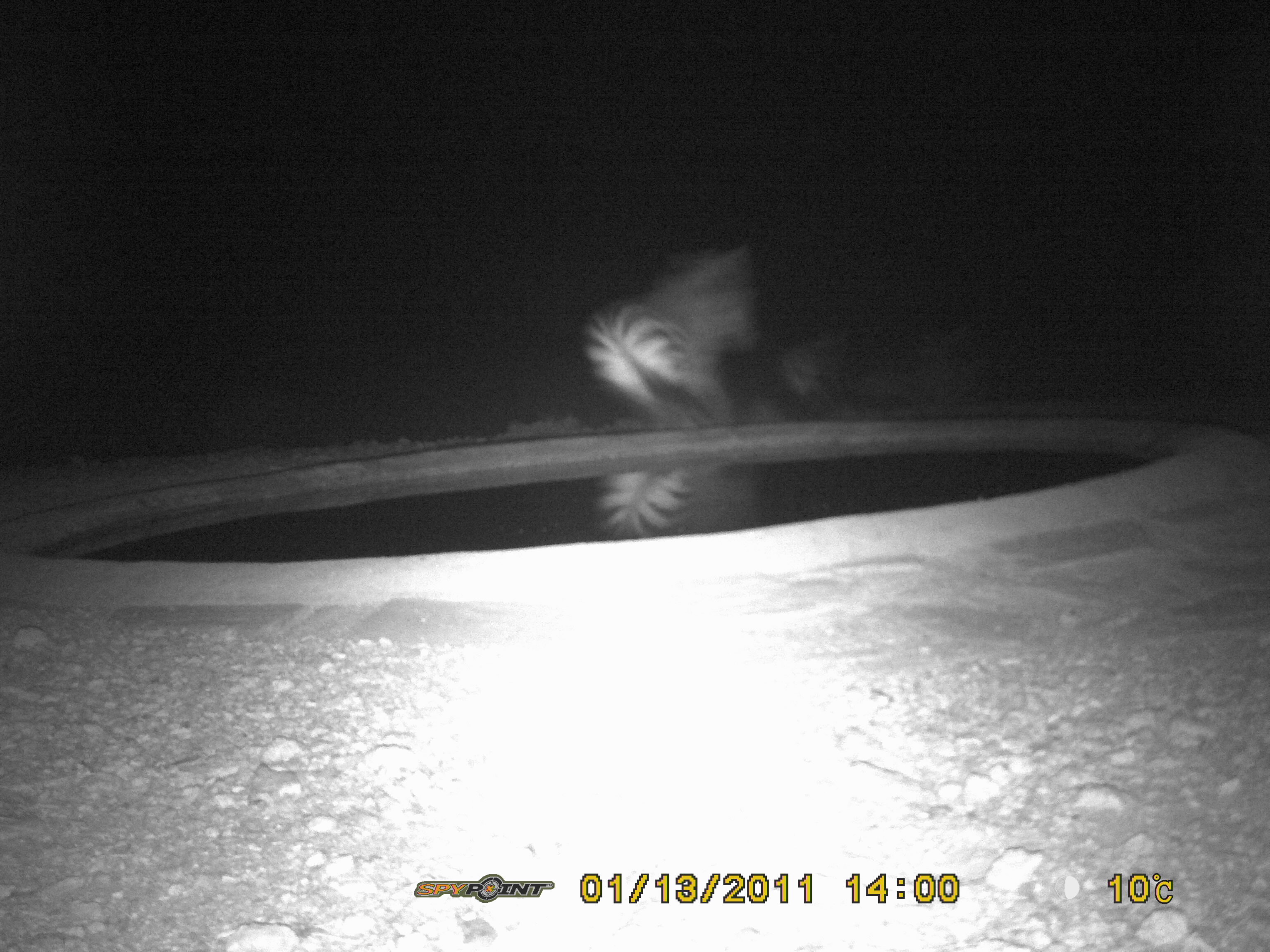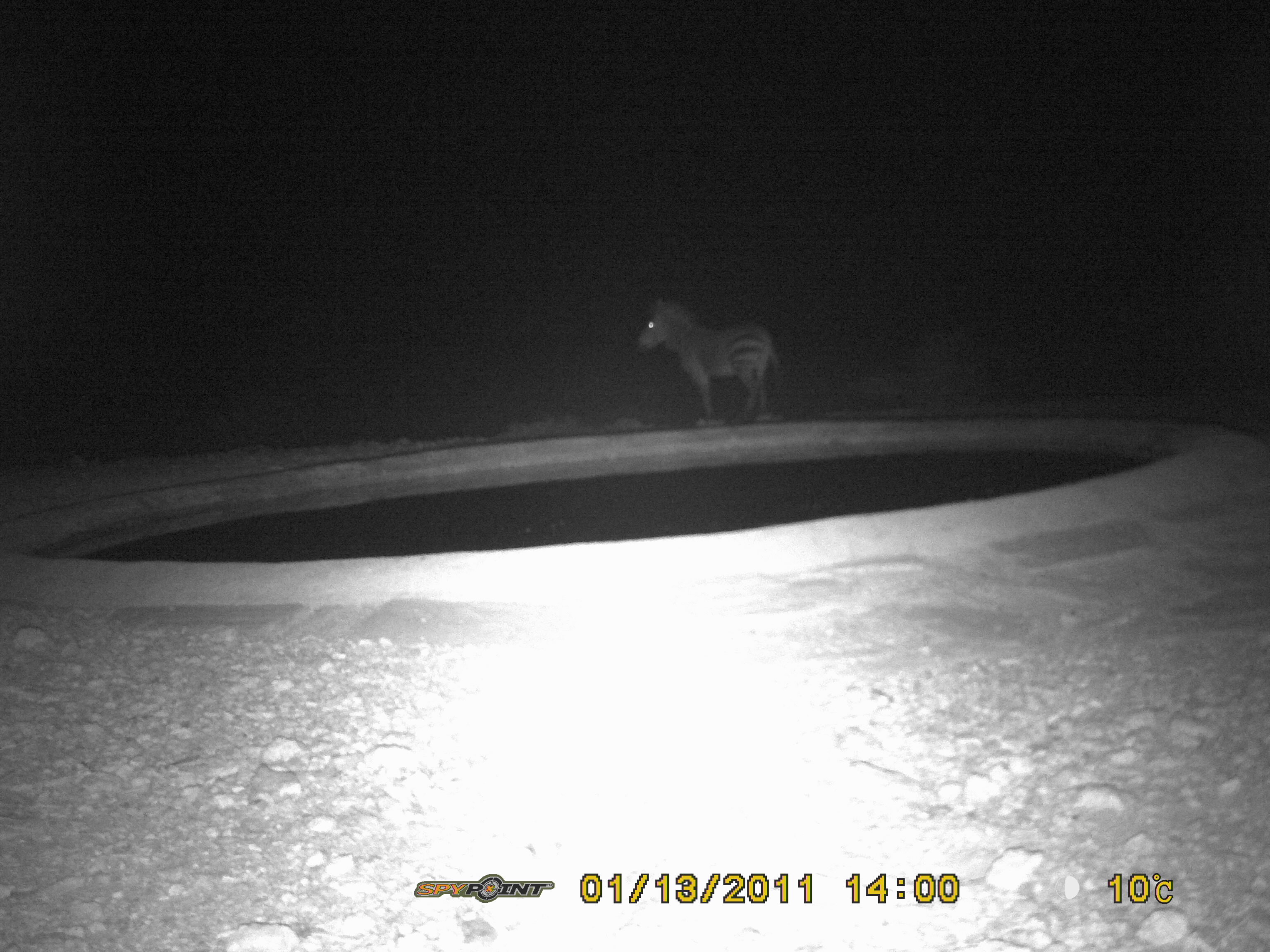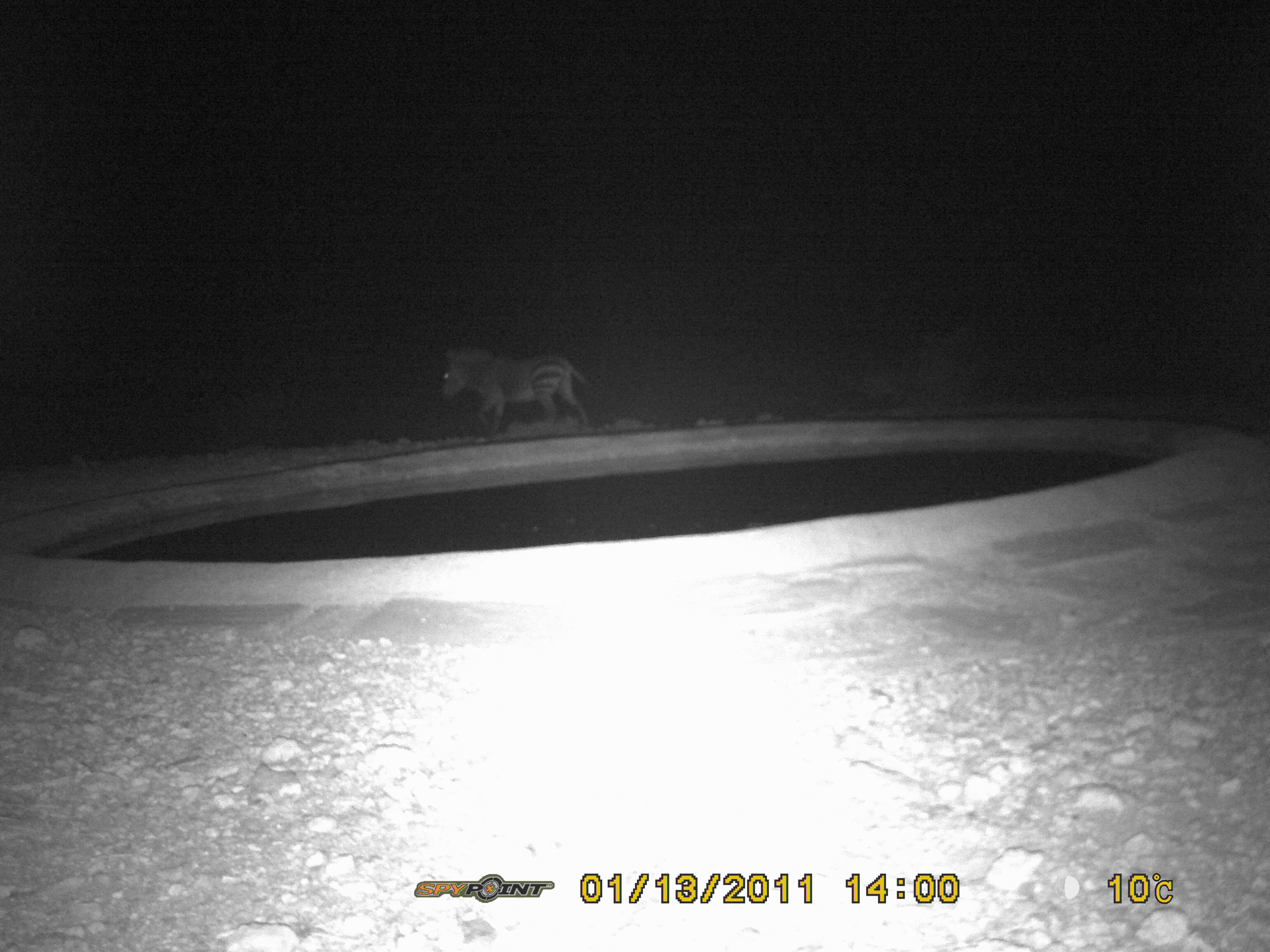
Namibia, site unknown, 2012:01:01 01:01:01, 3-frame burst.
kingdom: Animalia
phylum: Chordata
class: Mammalia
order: Perissodactyla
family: Equidae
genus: Equus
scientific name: Equus zebra hartmannae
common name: hartmann's mountain zebra